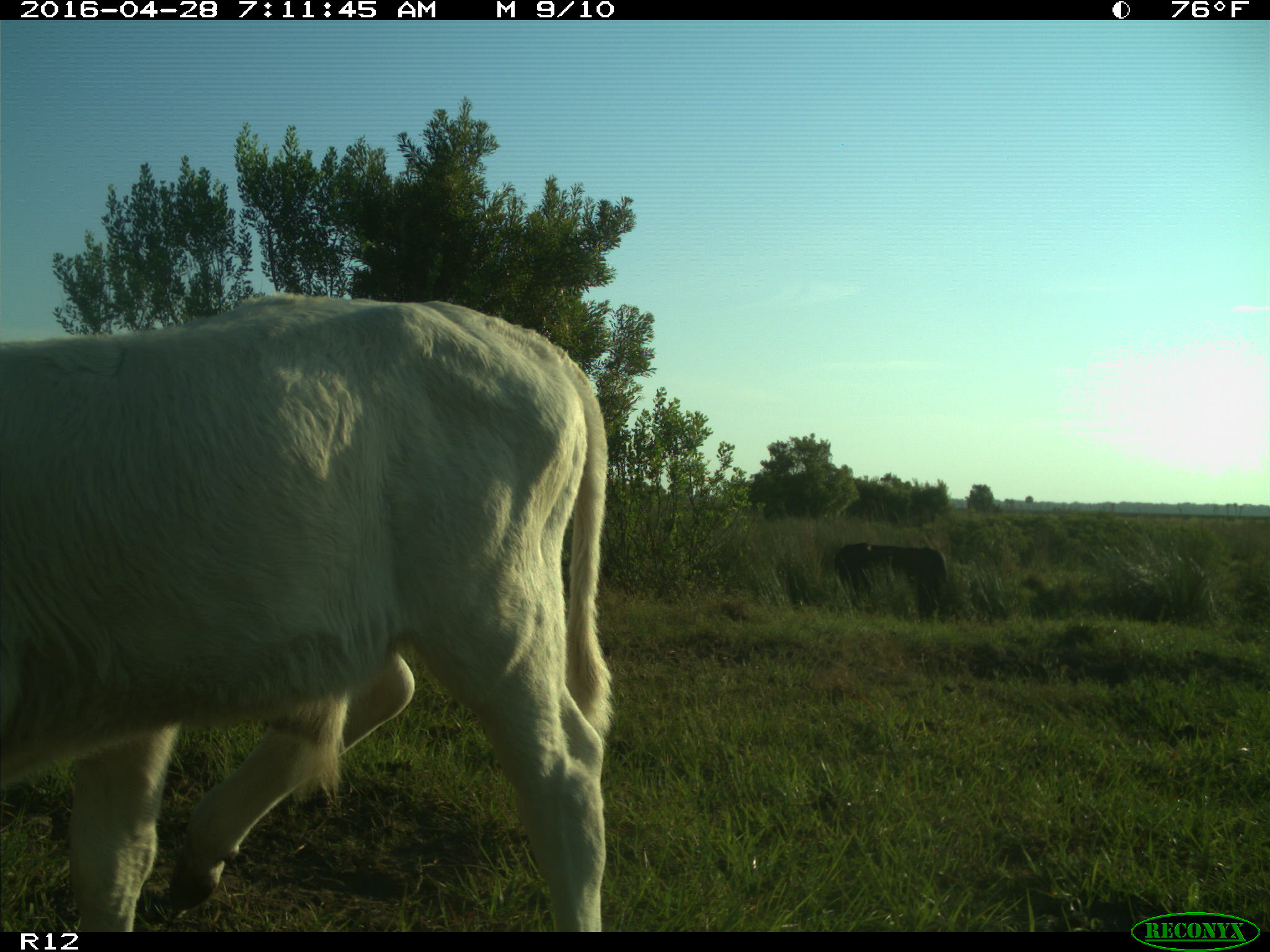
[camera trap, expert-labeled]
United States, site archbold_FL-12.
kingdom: Animalia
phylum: Chordata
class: Mammalia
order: Artiodactyla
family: Bovidae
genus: Bos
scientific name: Bos taurus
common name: domestic cow